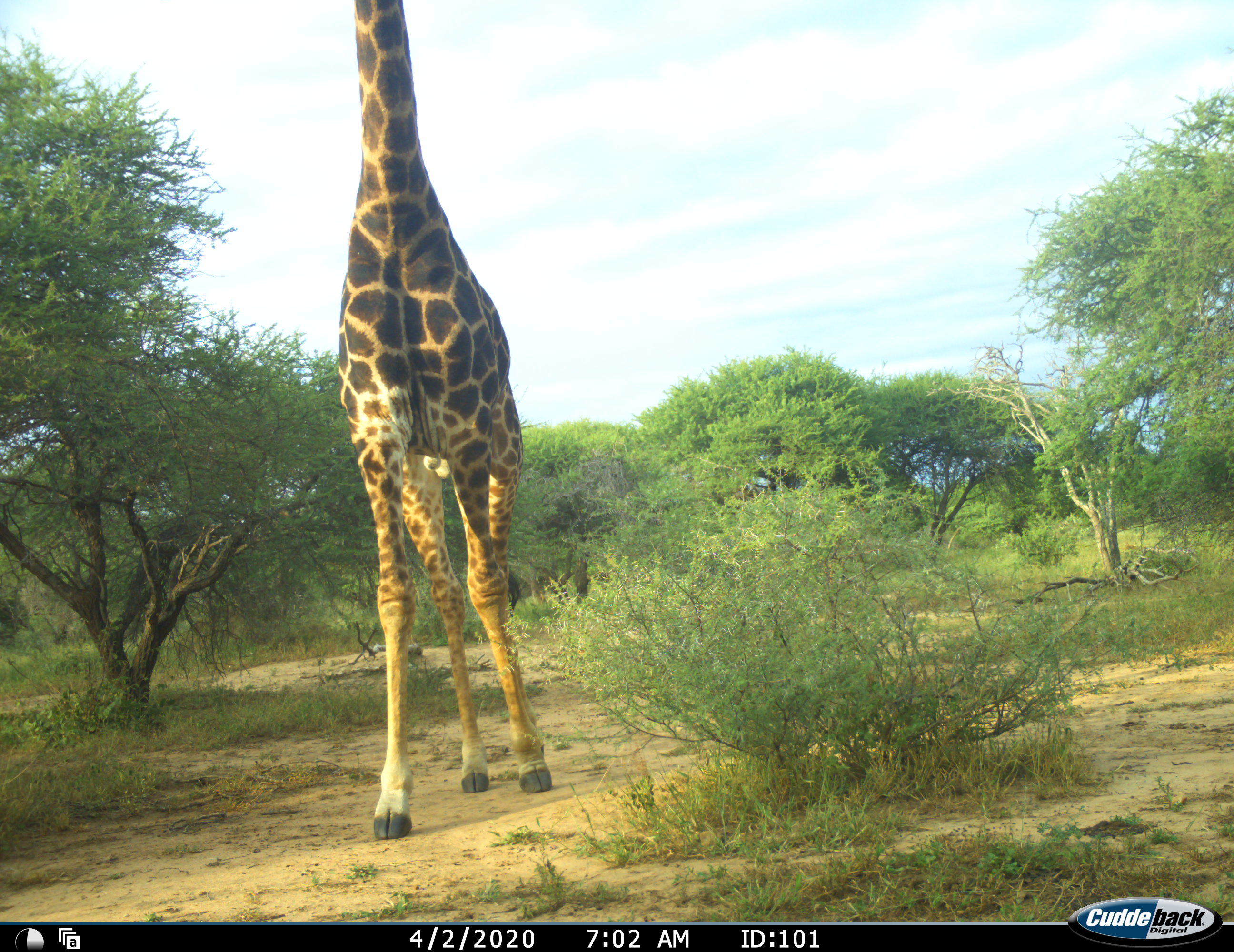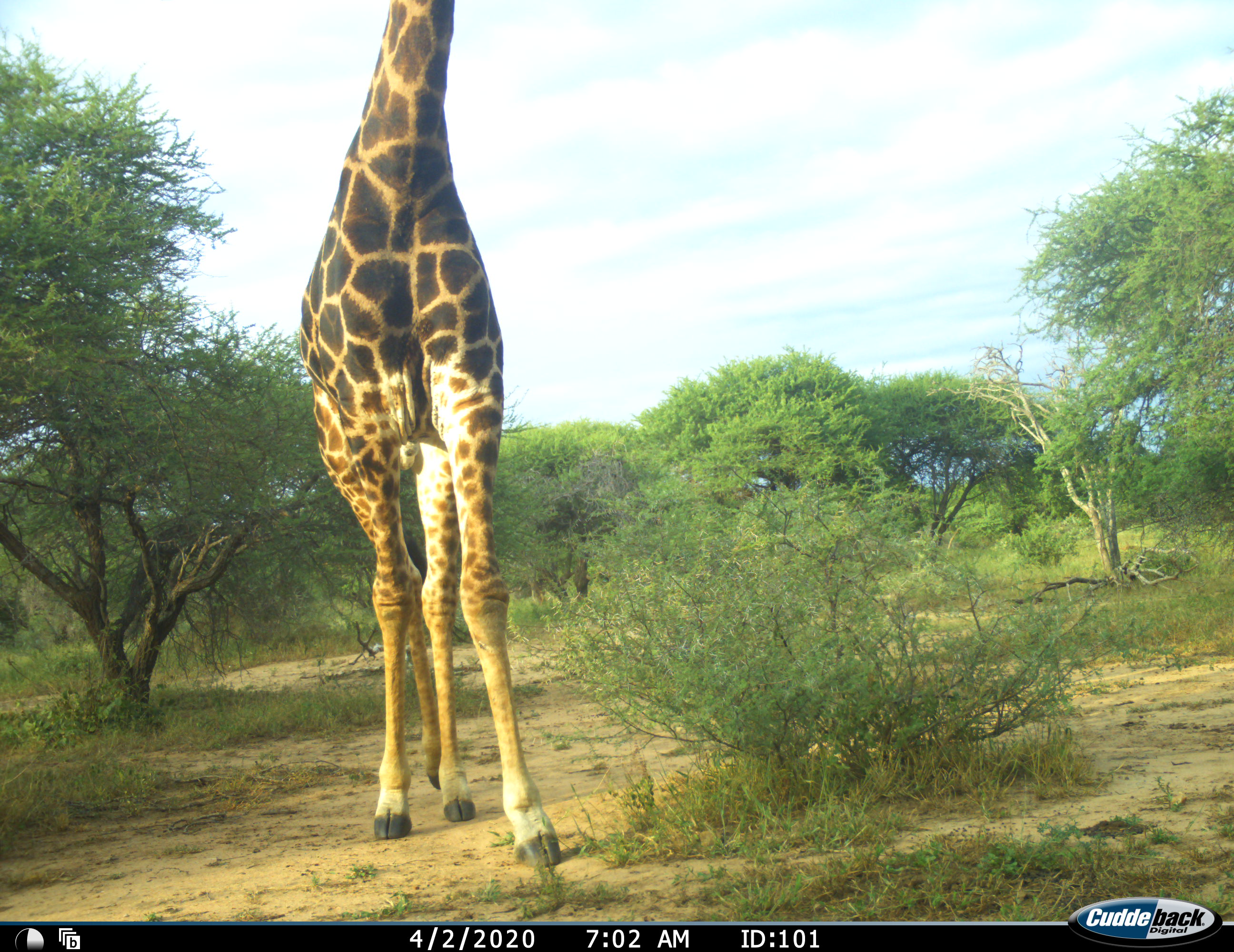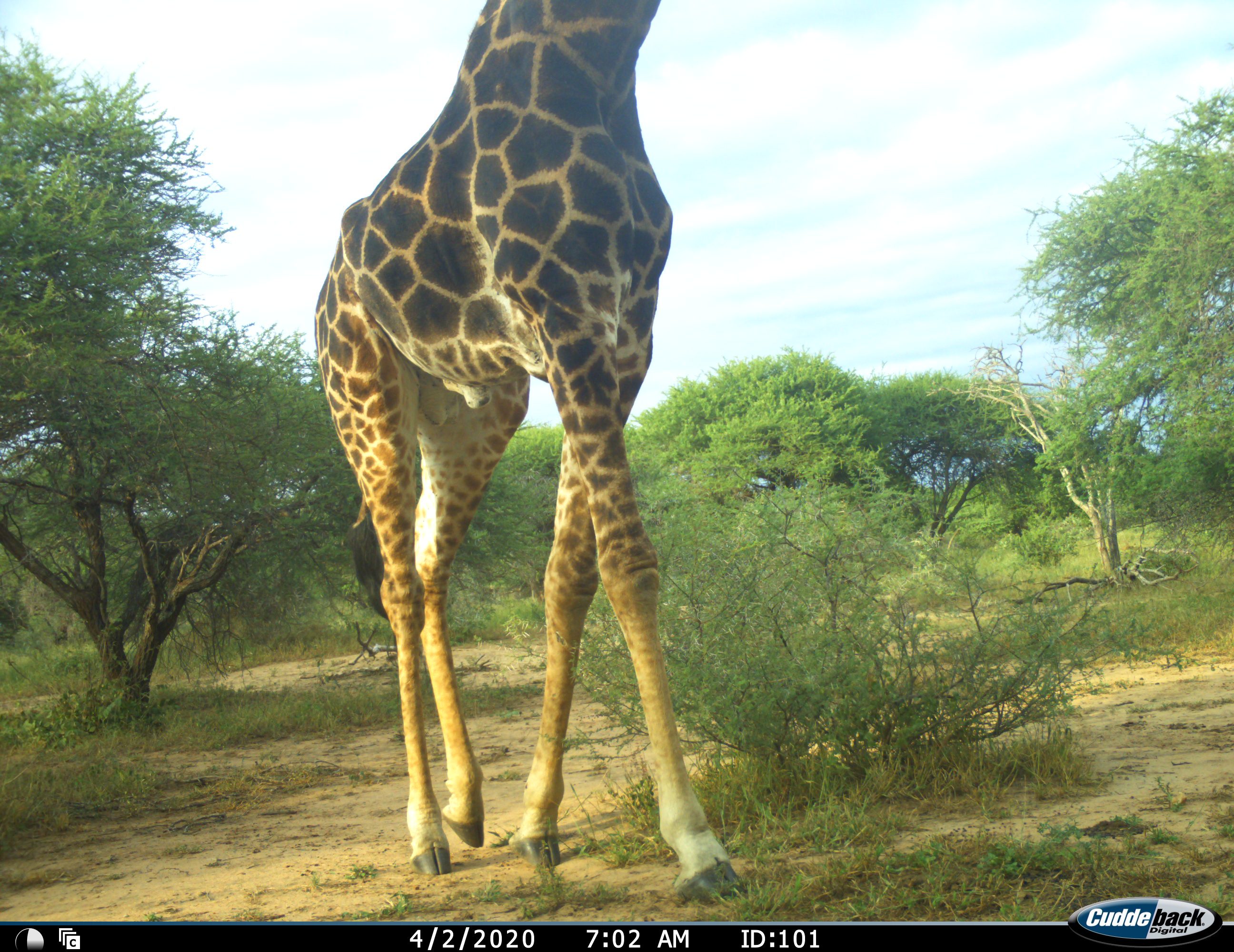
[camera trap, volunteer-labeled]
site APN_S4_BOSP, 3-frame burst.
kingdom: Animalia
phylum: Chordata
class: Mammalia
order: Artiodactyla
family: Giraffidae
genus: Giraffa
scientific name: Giraffa camelopardalis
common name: giraffe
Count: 1.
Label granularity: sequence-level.